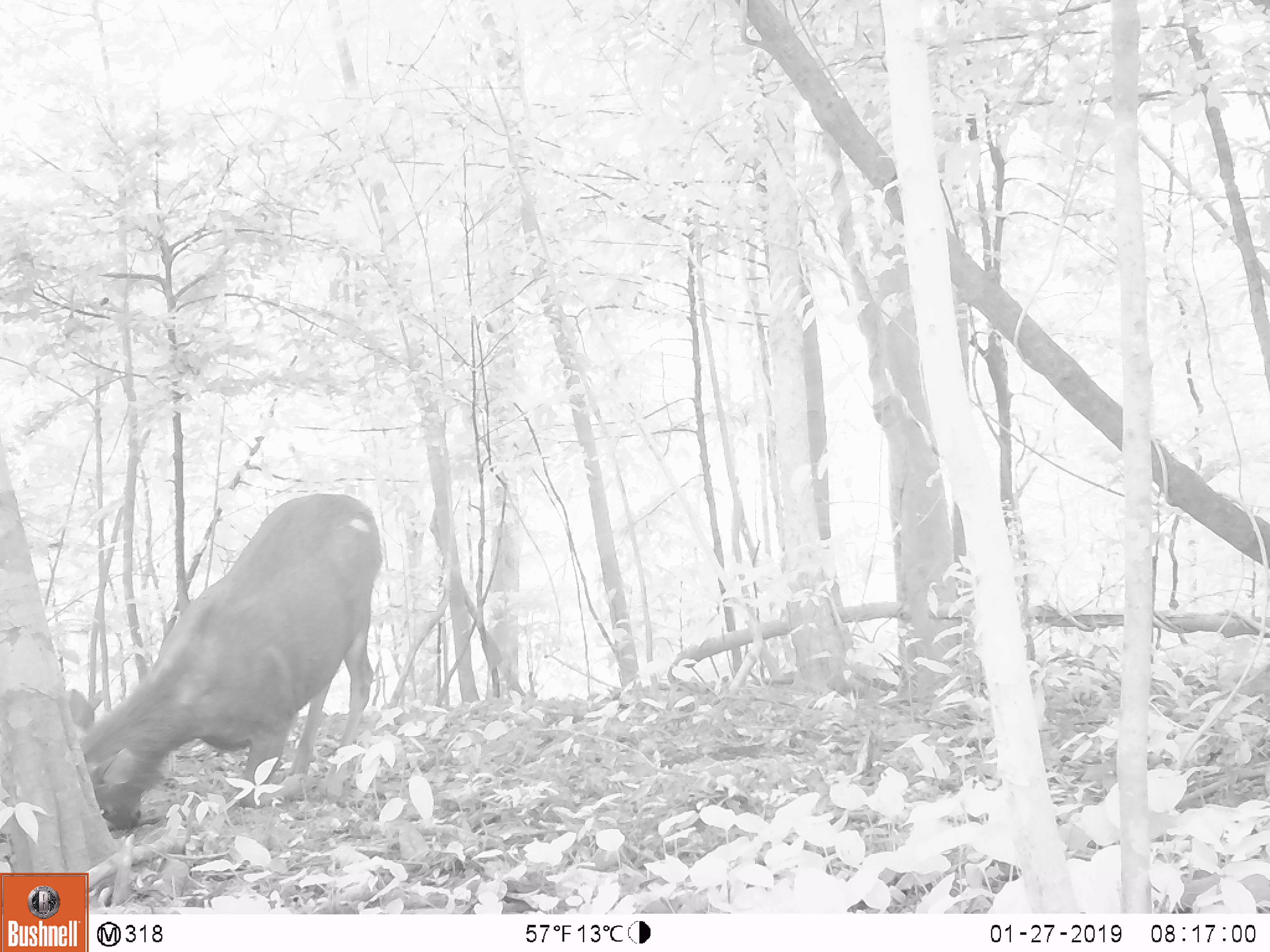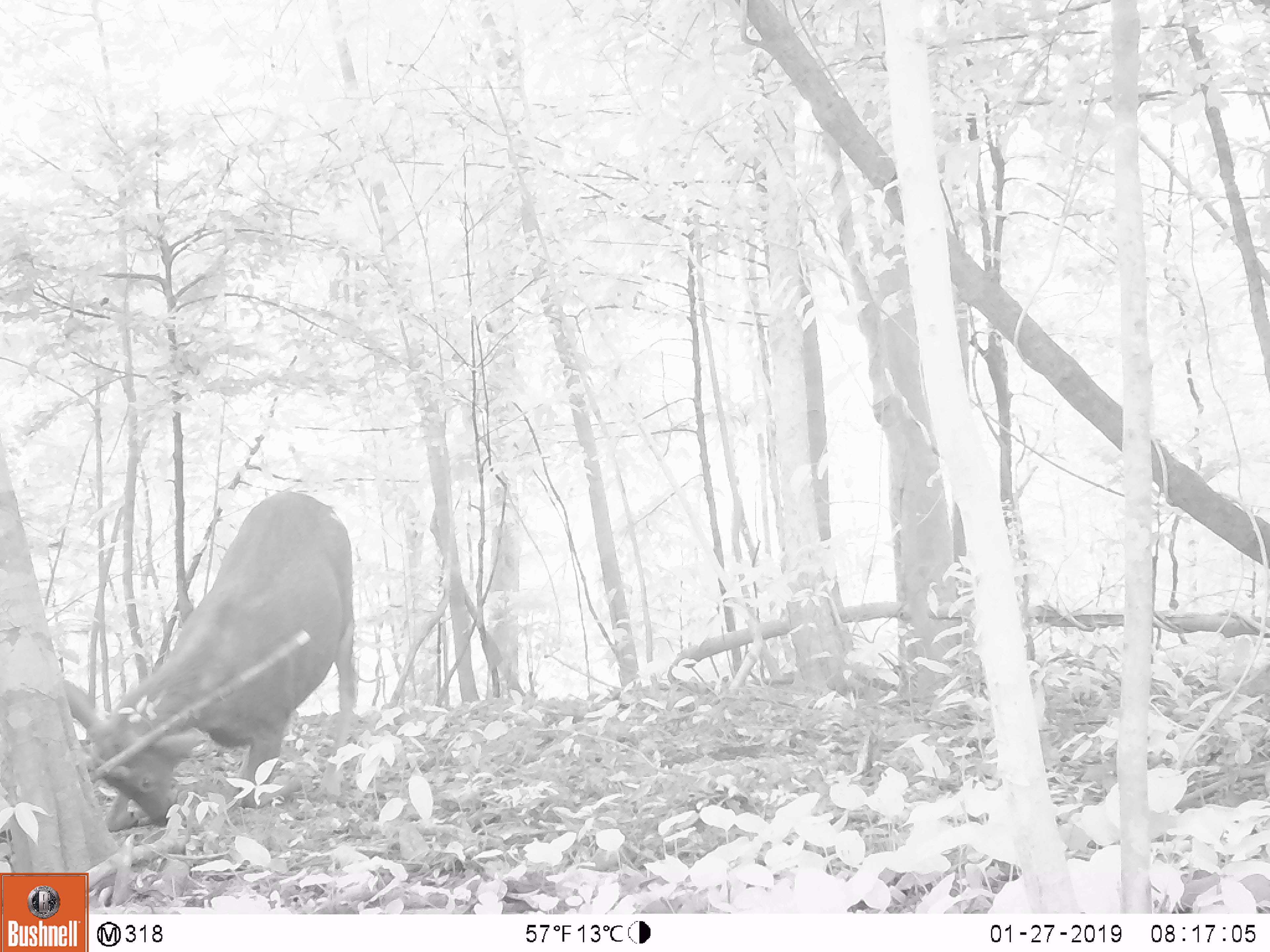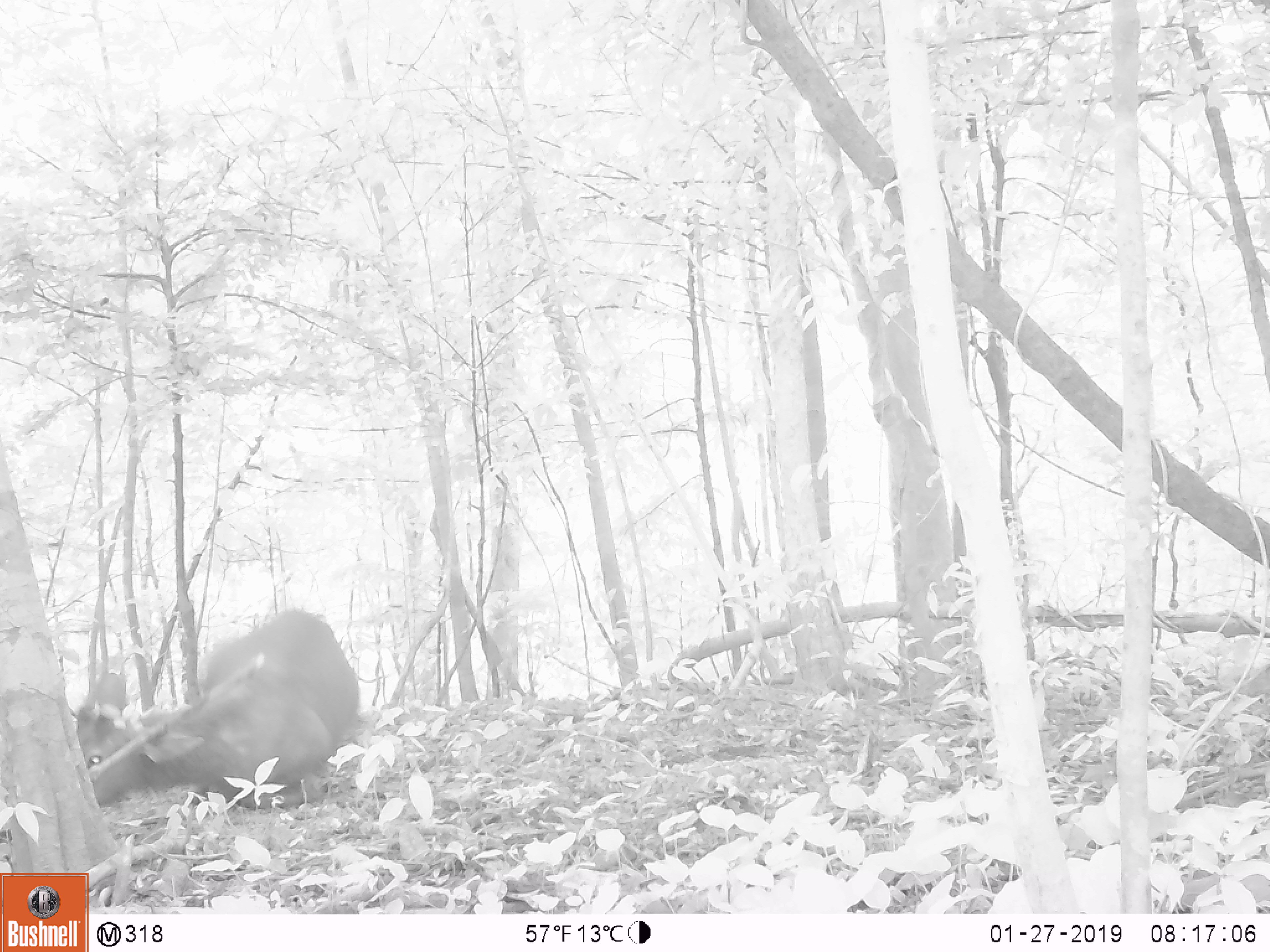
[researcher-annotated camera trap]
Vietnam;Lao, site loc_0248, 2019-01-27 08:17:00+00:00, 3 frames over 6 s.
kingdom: Animalia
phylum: Chordata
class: Mammalia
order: Artiodactyla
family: Cervidae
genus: Rusa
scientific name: Rusa unicolor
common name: sambar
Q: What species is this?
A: Sambar (Rusa unicolor).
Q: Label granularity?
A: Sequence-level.